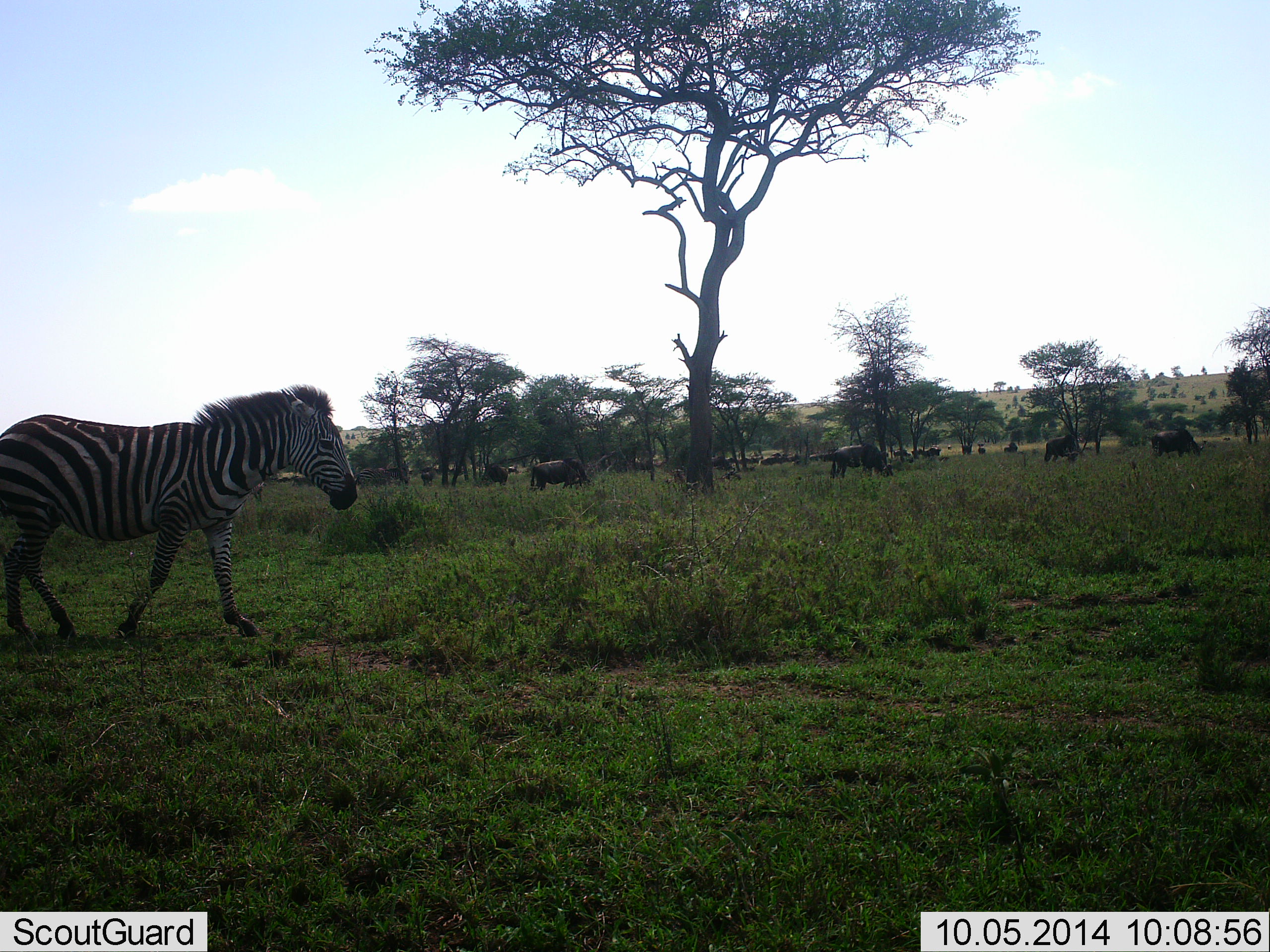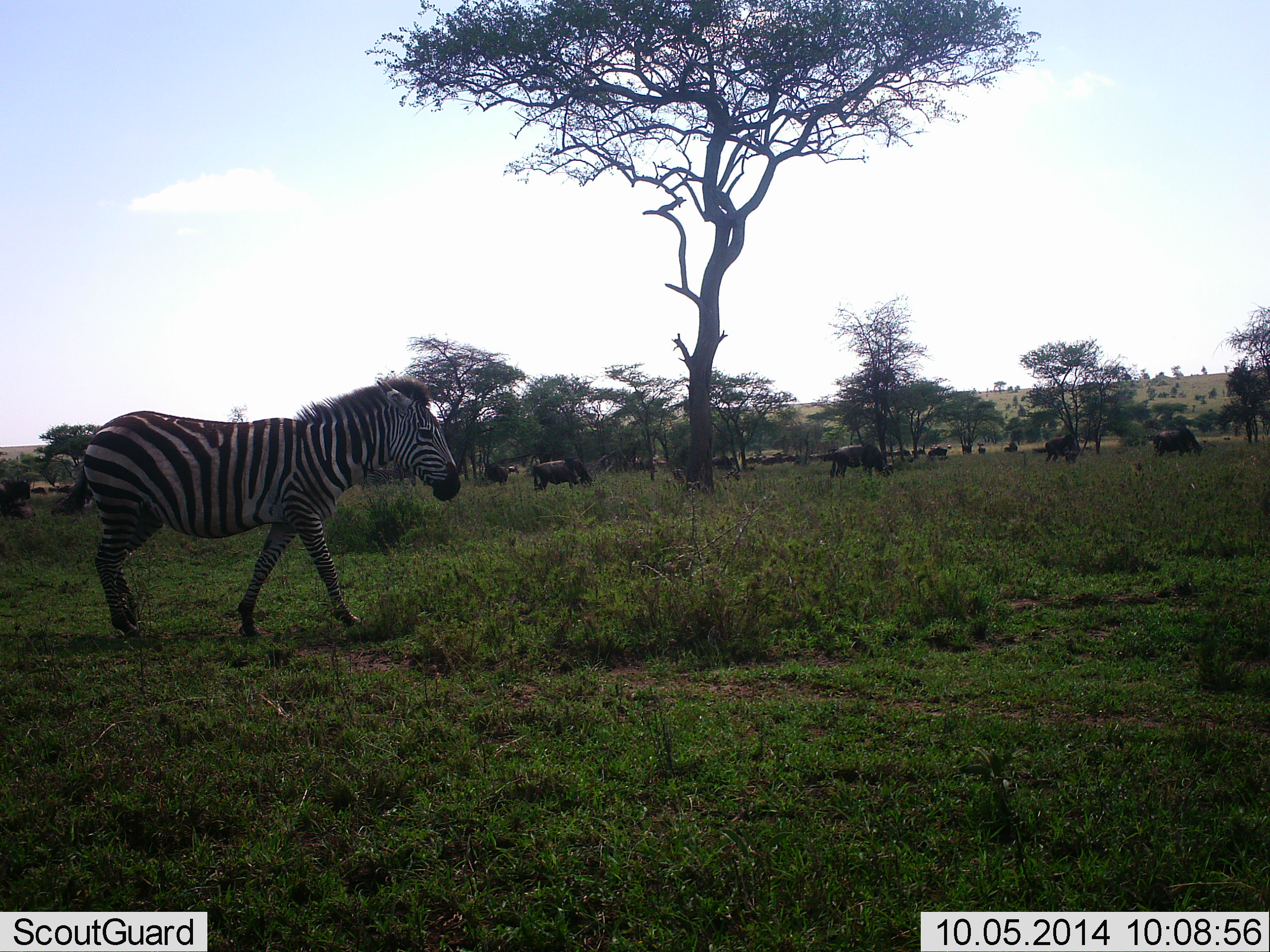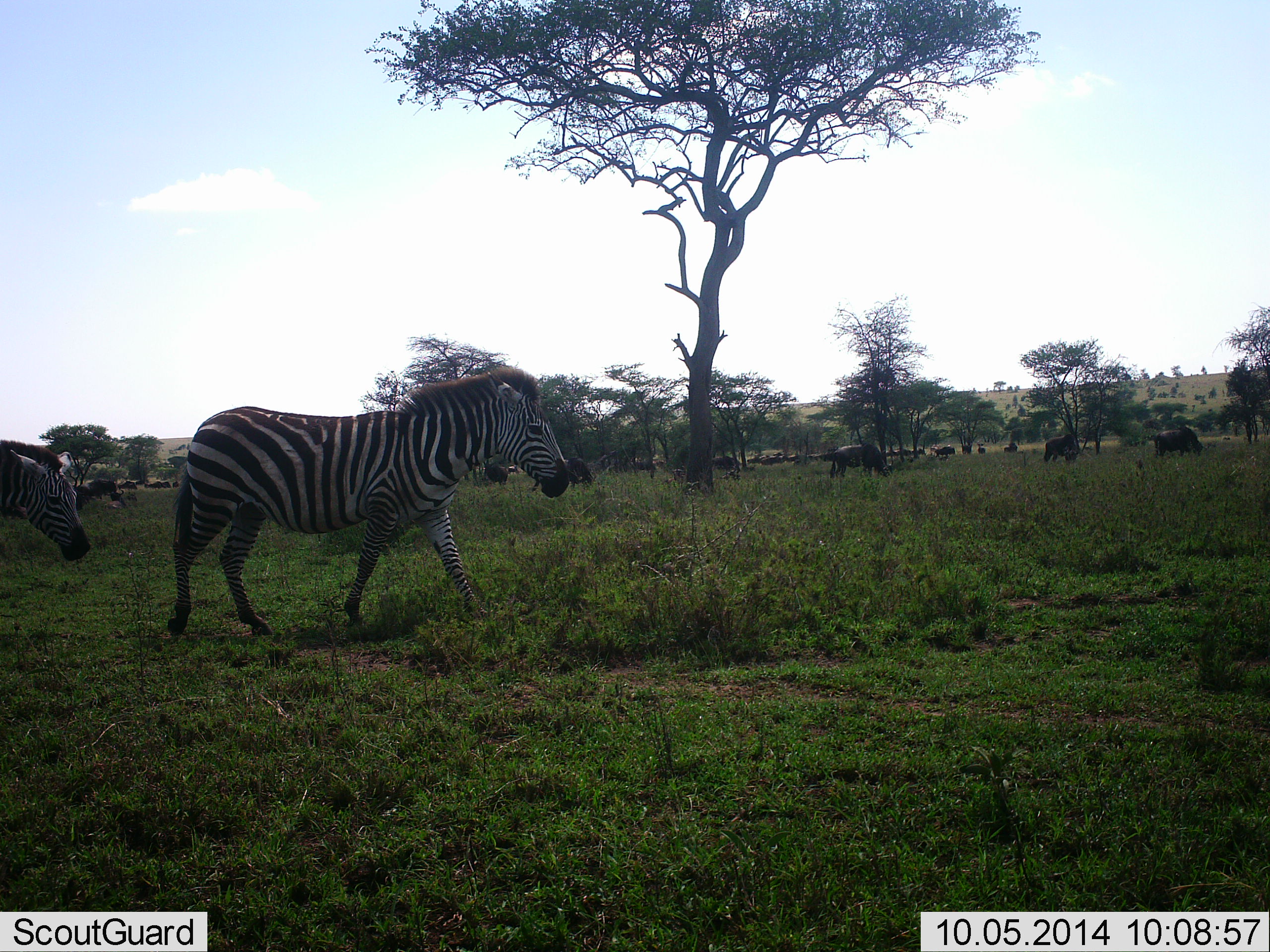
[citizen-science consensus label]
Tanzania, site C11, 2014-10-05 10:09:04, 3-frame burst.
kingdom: Animalia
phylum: Chordata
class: Mammalia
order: Artiodactyla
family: Bovidae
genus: Connochaetes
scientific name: Connochaetes taurinus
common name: blue wildebeest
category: wildebeest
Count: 11-50.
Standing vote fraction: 40%.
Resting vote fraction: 10%.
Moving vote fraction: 60%.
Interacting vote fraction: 0%.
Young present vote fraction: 0%.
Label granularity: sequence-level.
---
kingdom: Animalia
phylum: Chordata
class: Mammalia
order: Perissodactyla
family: Equidae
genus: Equus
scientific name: Equus quagga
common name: plains zebra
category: zebra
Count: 2.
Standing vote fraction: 17%.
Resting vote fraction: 0%.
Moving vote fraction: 83%.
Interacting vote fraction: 0%.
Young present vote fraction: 0%.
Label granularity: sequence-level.